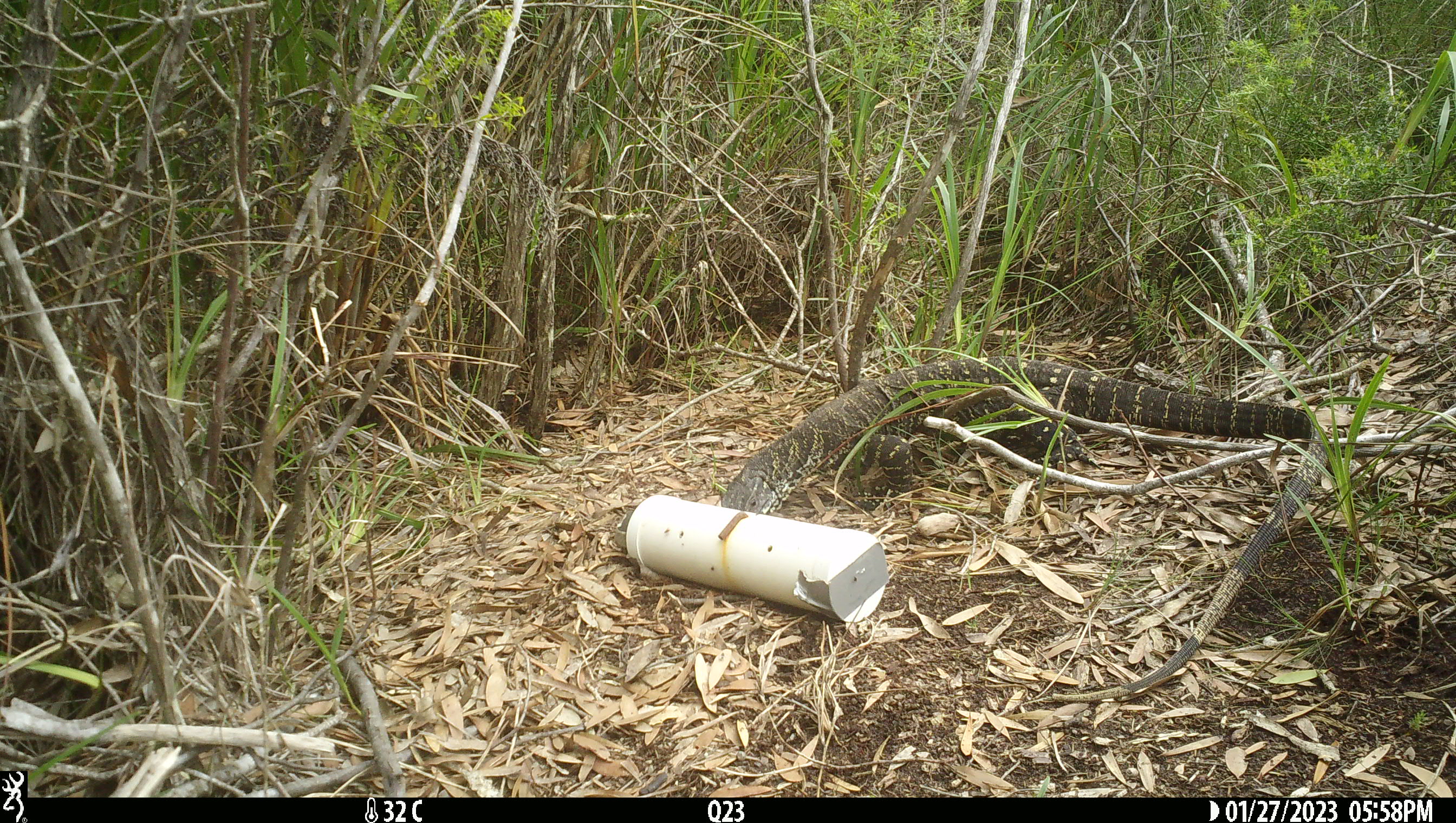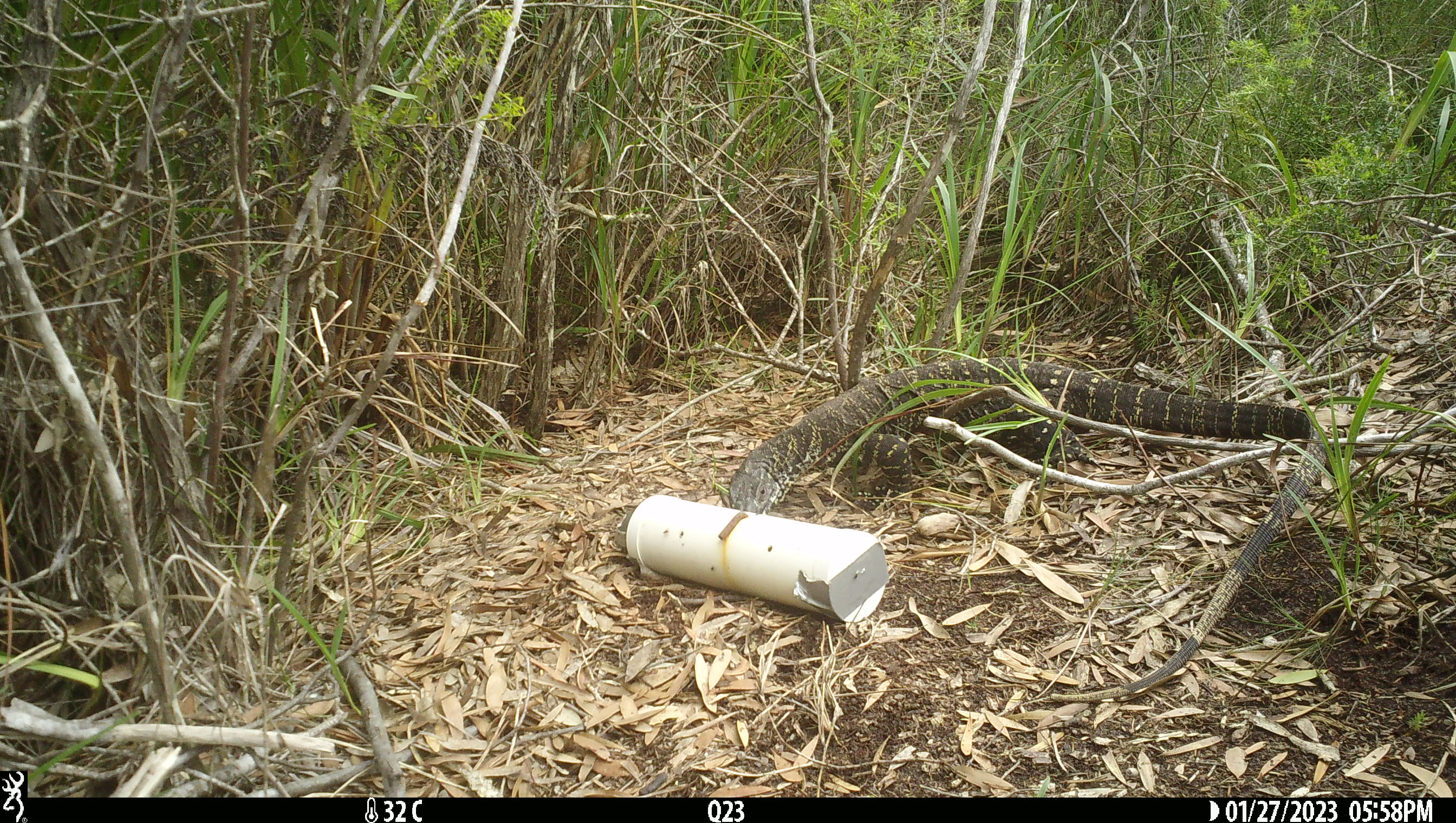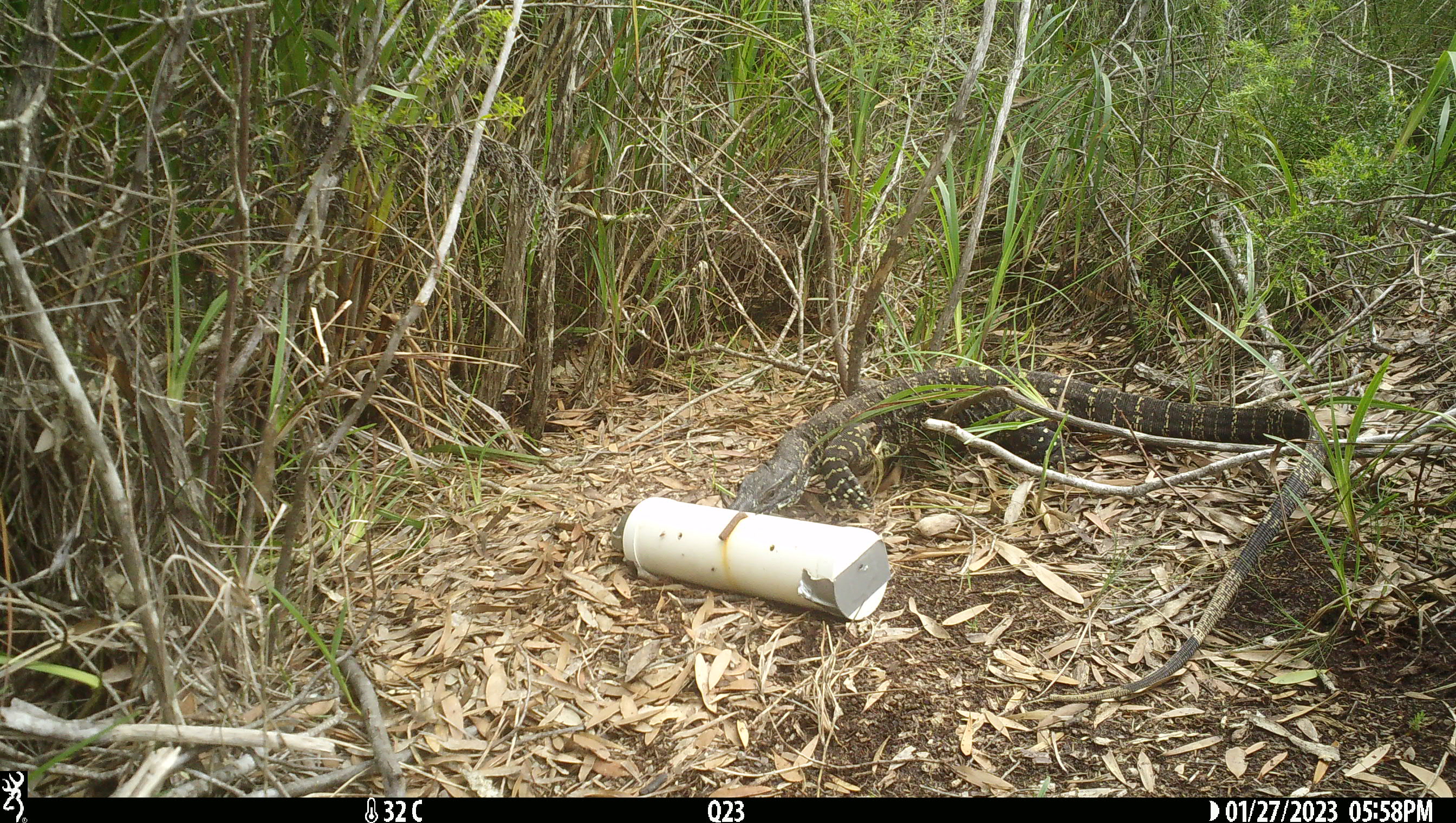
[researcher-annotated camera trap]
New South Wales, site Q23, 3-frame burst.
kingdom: Animalia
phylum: Chordata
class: Reptilia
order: Squamata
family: Varanidae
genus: Varanus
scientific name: Varanus varius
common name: lace monitor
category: goanna